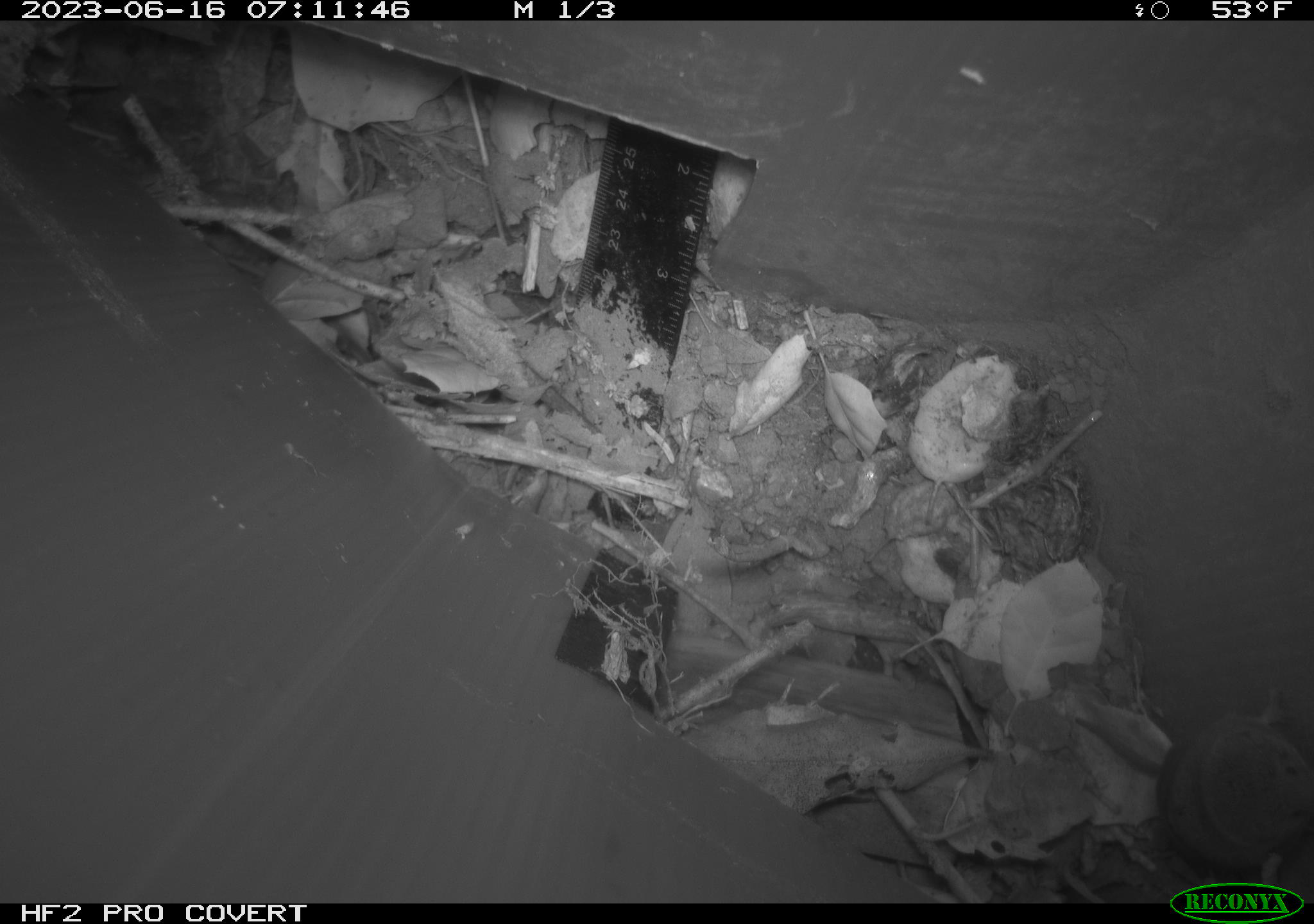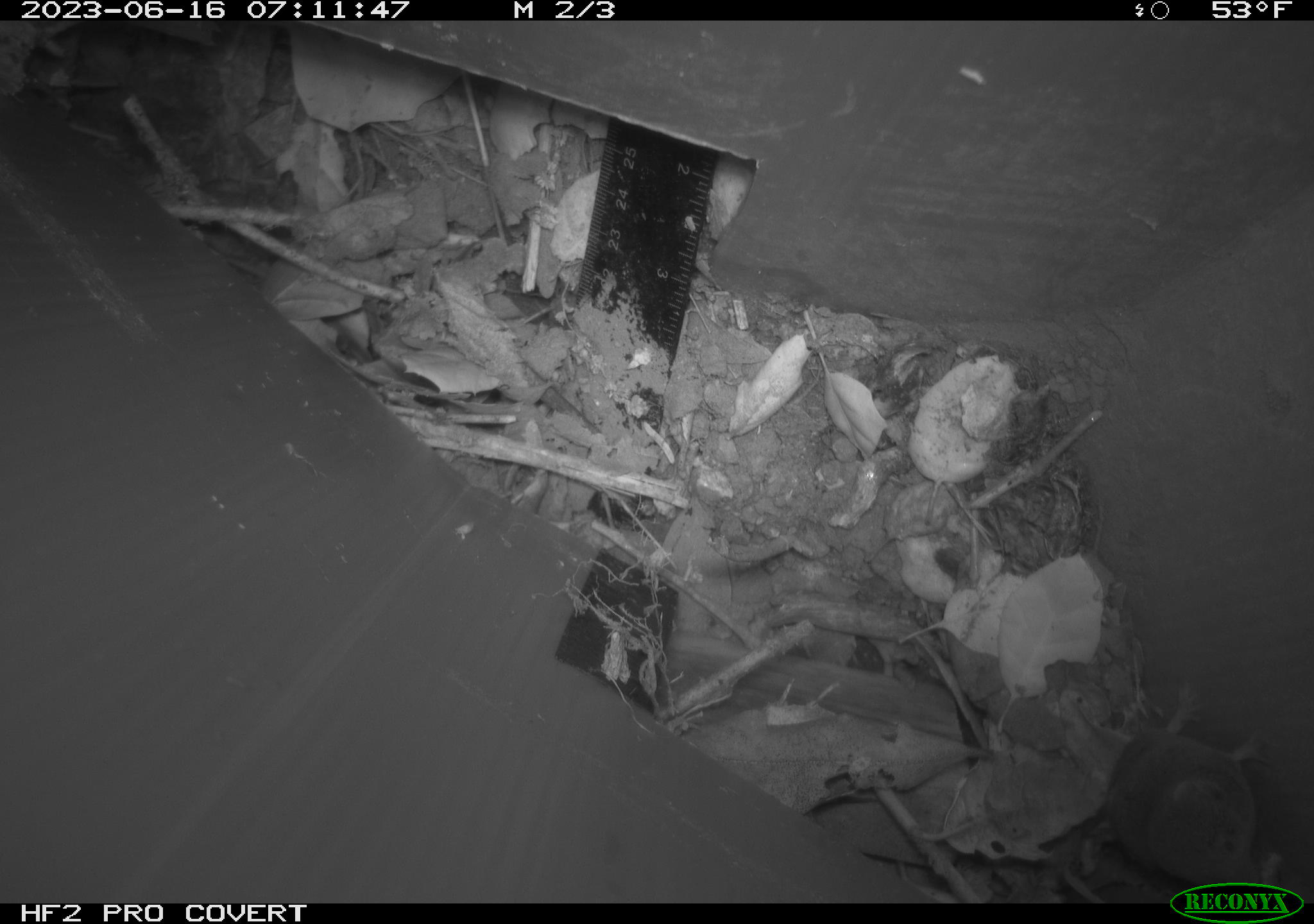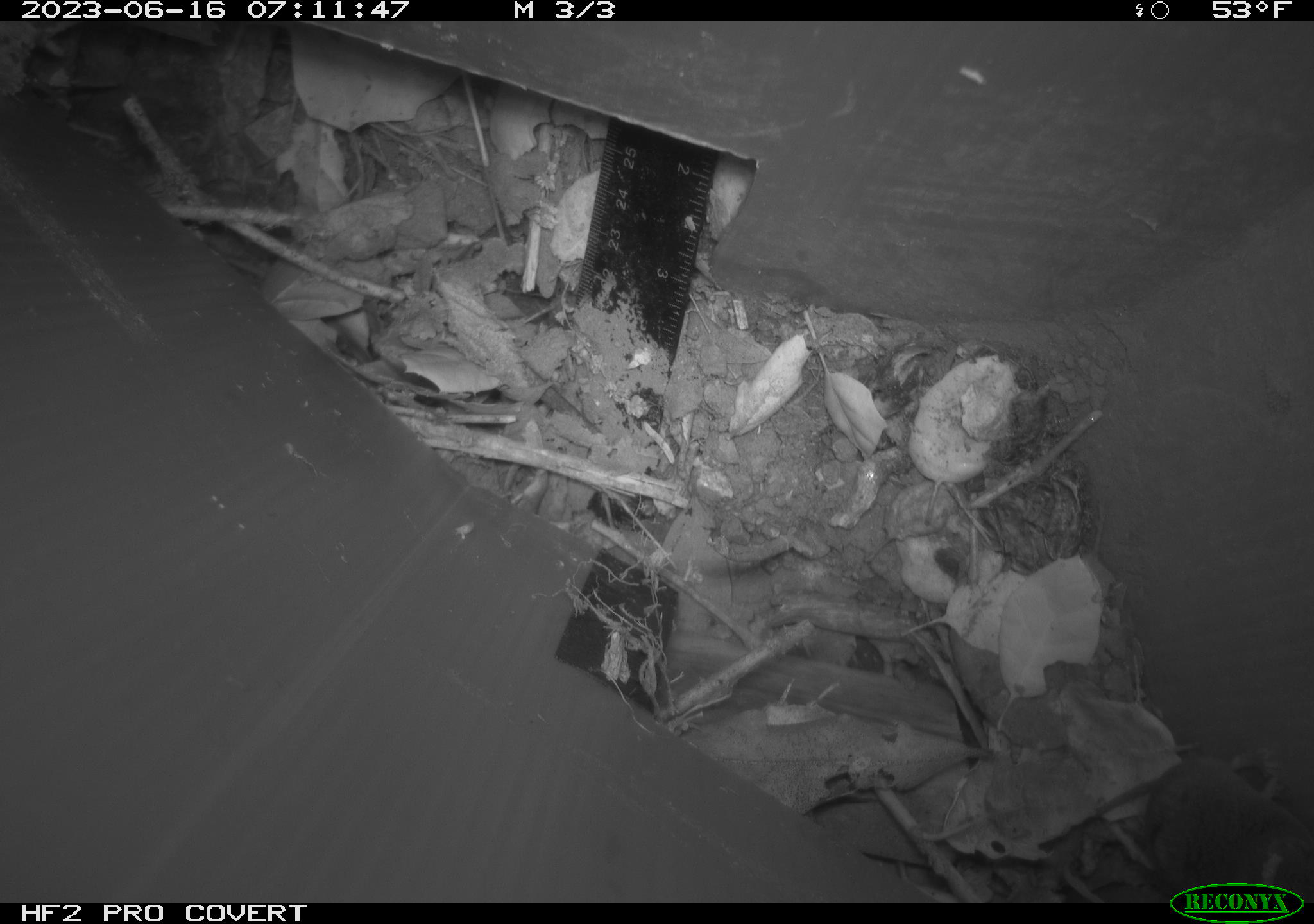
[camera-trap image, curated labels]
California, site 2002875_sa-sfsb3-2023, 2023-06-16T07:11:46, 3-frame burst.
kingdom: Animalia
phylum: Chordata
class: Mammalia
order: Eulipotyphla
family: Soricidae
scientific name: Soricidae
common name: shrews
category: soricidae family